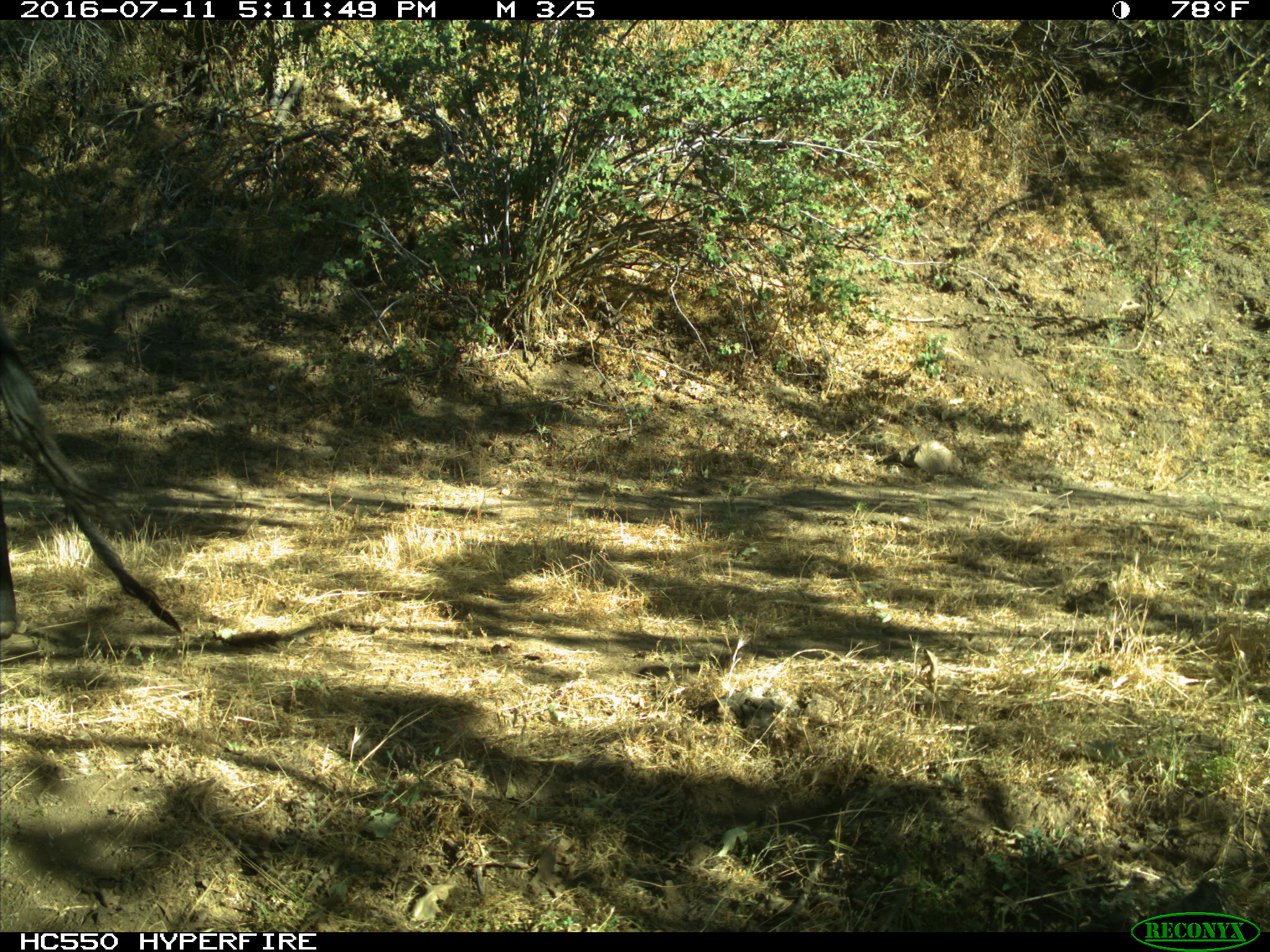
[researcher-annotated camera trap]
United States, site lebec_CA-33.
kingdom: Animalia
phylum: Chordata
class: Mammalia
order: Artiodactyla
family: Bovidae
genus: Bos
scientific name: Bos taurus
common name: domestic cow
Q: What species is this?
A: Bos taurus (domestic cow).